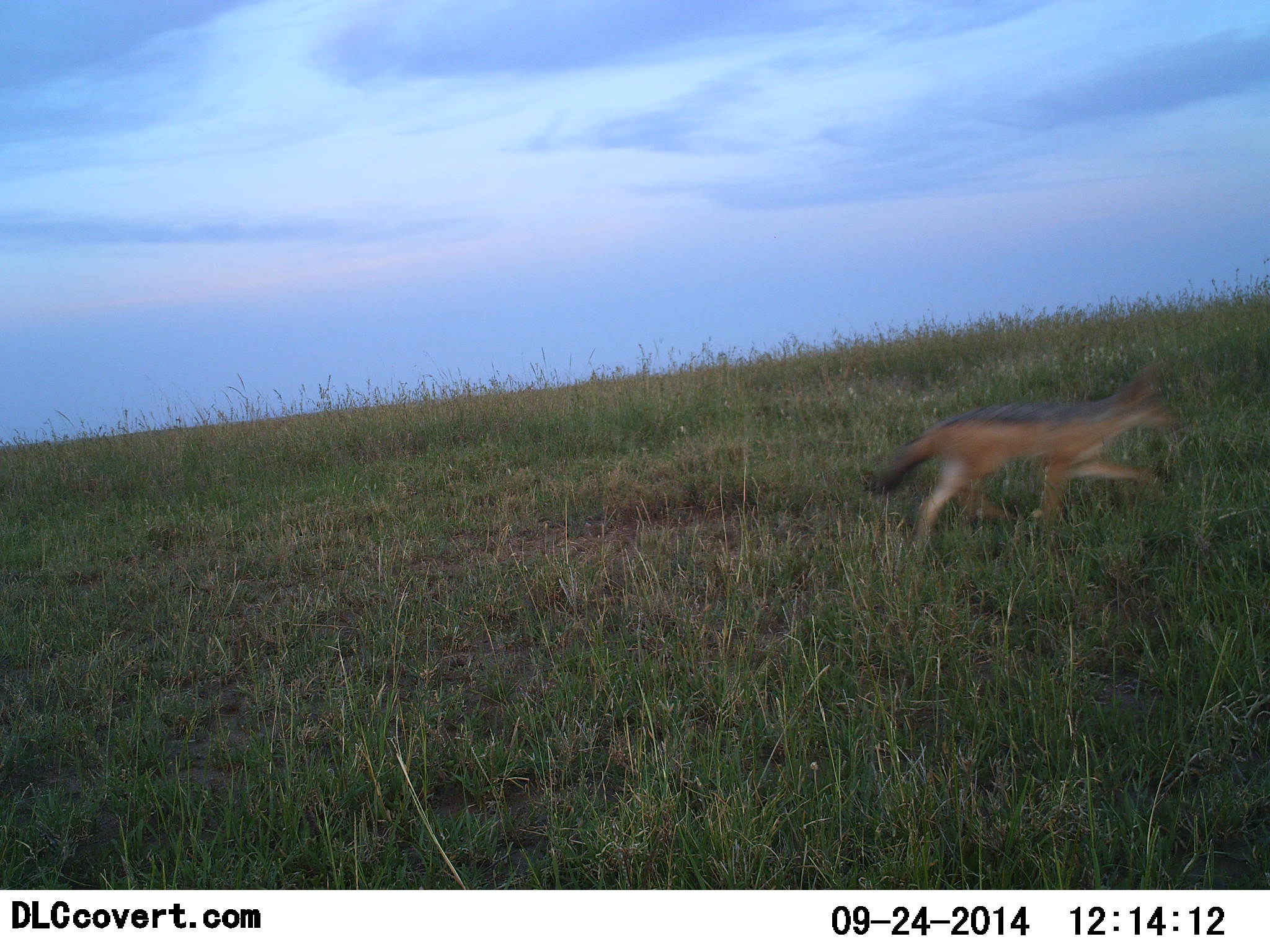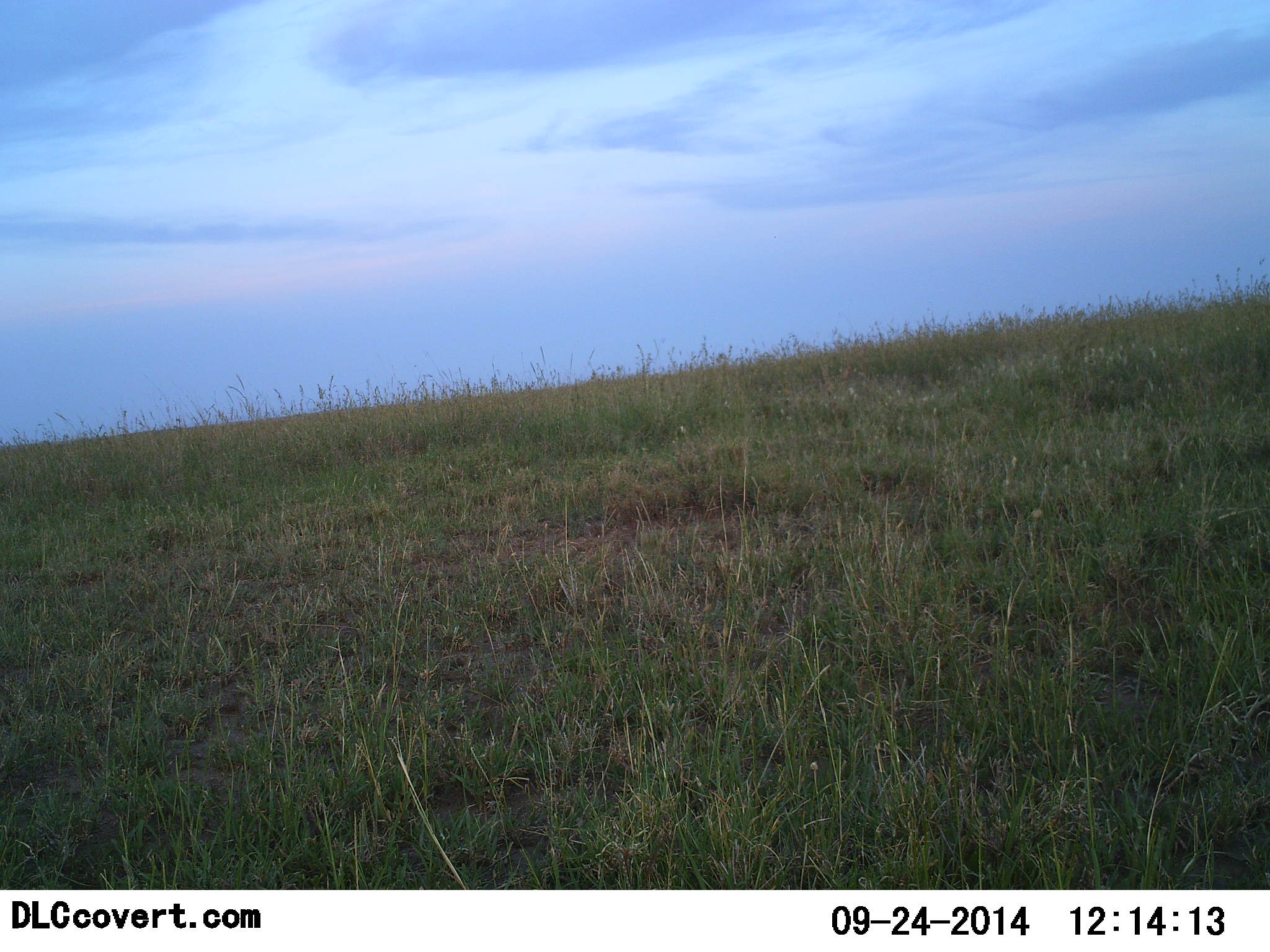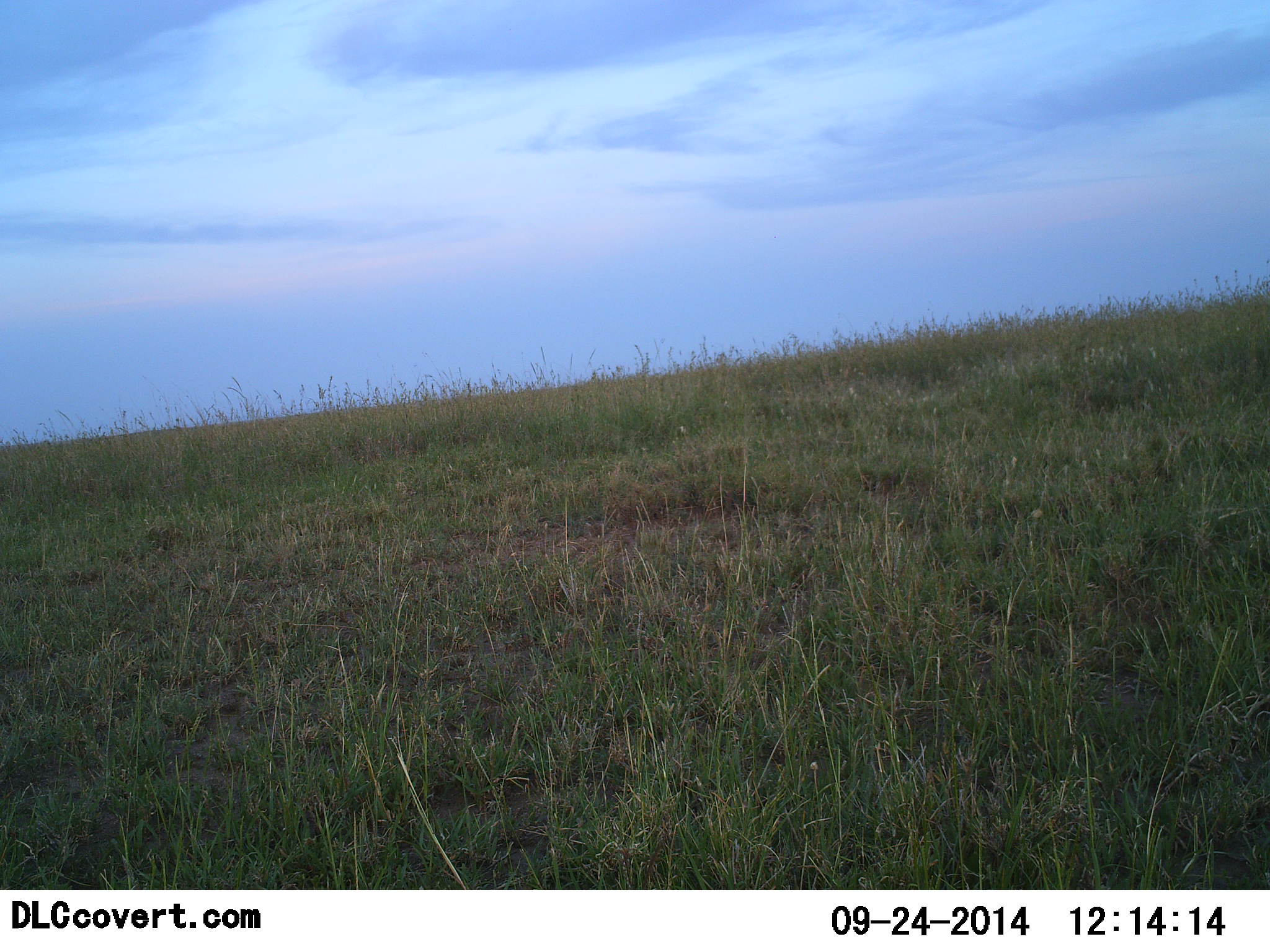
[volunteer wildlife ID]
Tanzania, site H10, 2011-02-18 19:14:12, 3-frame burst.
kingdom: Animalia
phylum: Chordata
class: Mammalia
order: Carnivora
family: Canidae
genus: Lupulella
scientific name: Lupulella mesomelas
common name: black-backed jackal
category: jackal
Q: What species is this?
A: Jackal (black-backed jackal) (Lupulella mesomelas).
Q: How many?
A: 1.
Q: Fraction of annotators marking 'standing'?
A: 11%.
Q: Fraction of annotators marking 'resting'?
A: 0%.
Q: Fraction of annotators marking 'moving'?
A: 100%.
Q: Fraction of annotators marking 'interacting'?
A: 0%.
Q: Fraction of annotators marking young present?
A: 0%.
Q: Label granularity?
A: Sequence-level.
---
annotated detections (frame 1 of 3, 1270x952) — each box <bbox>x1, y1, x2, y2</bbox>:
animal: <bbox>862, 358, 1185, 561</bbox>